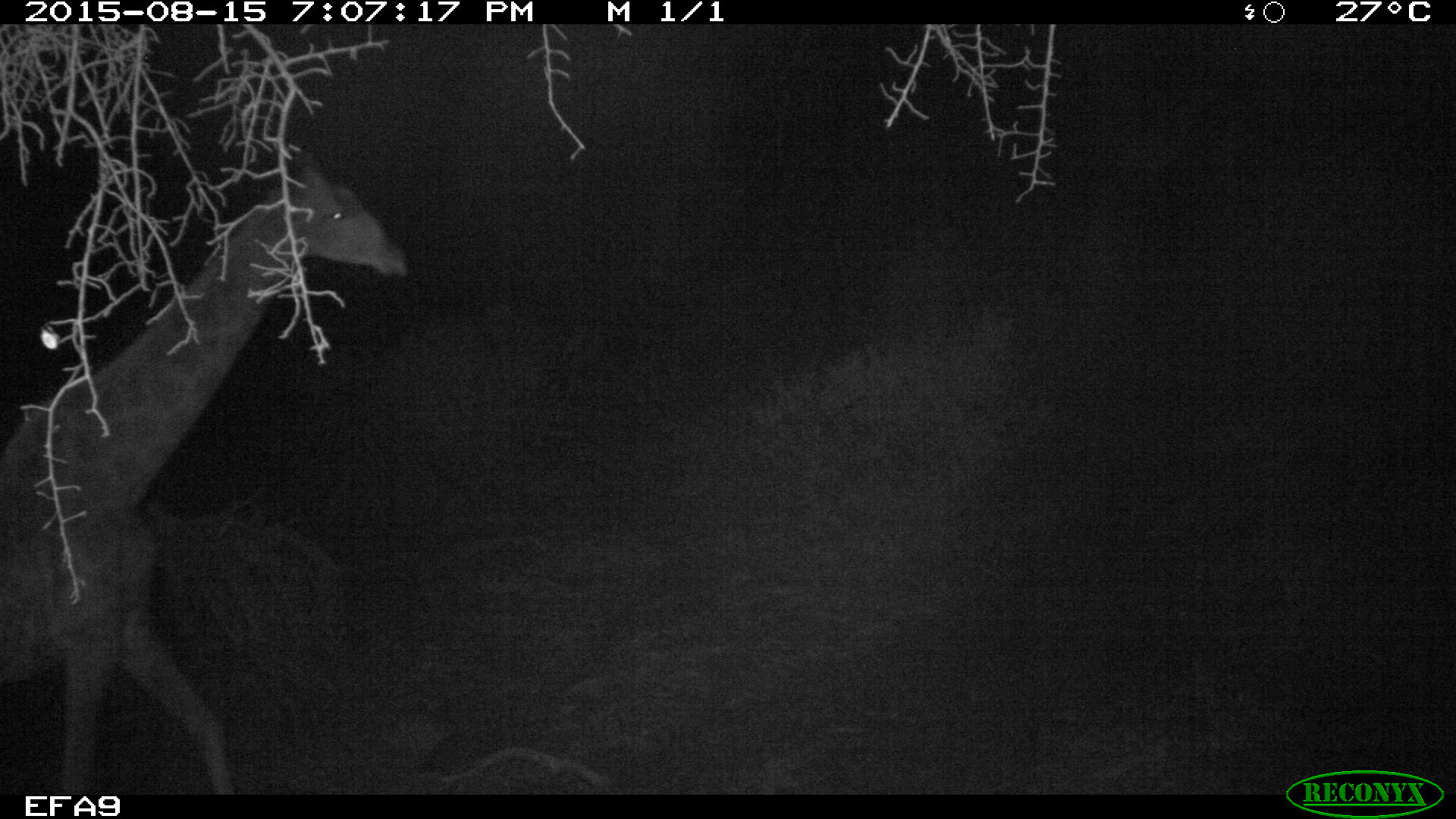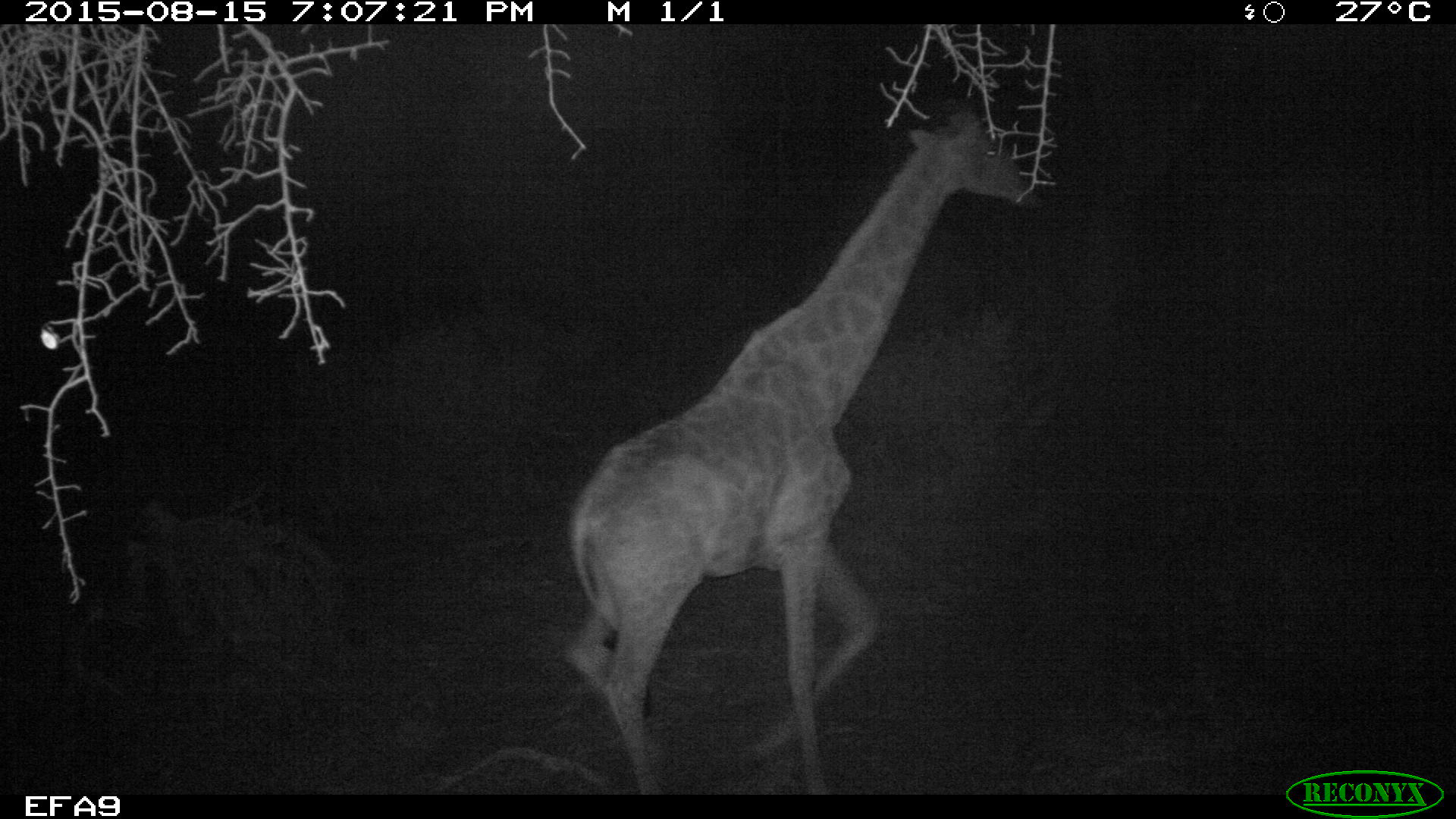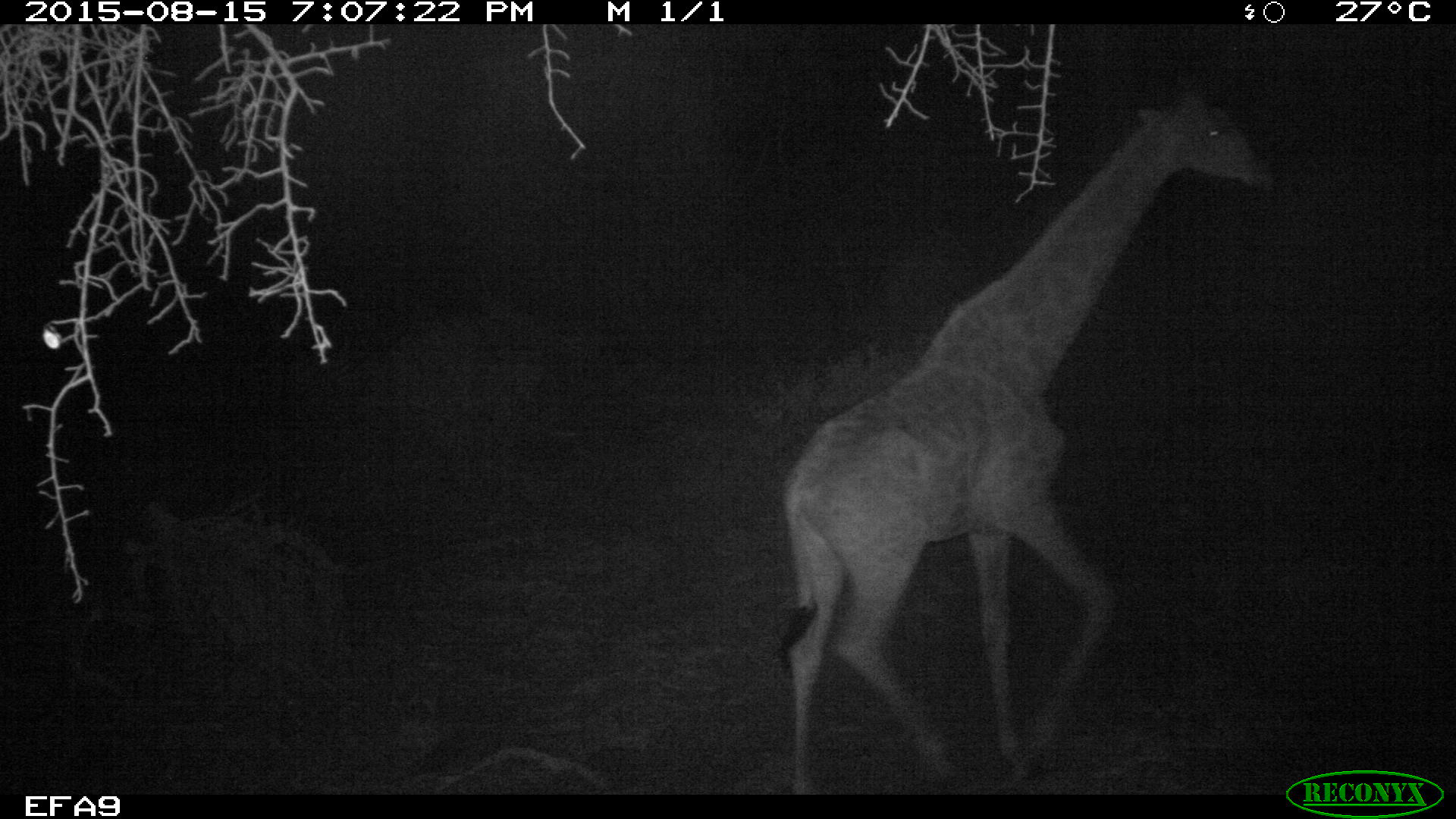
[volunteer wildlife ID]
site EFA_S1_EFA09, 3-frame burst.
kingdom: Animalia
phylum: Chordata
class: Mammalia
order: Artiodactyla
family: Giraffidae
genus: Giraffa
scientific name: Giraffa camelopardalis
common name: giraffe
Giraffe (Giraffa camelopardalis), count 1. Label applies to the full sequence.